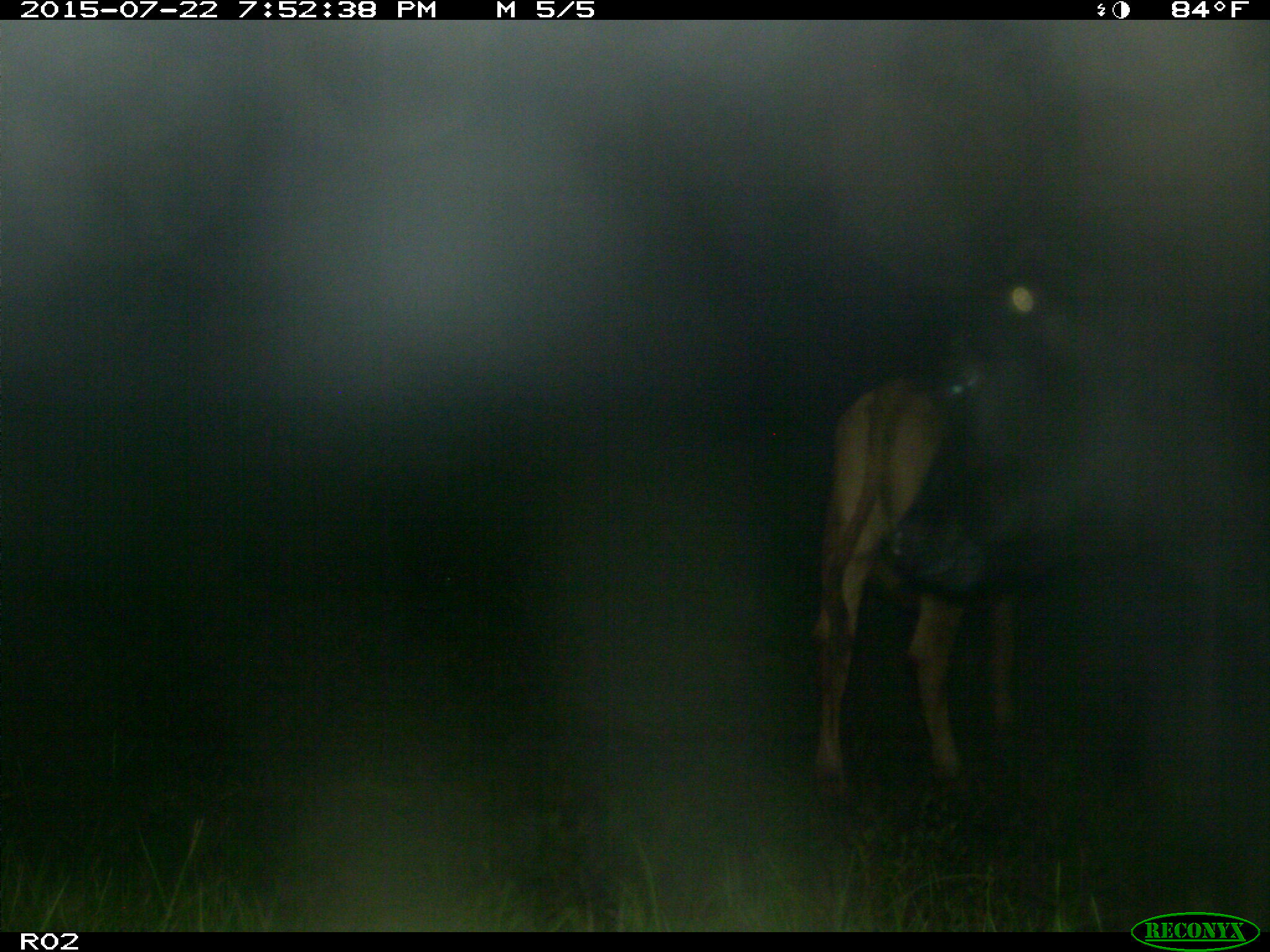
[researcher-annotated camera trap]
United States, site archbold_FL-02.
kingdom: Animalia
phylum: Chordata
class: Mammalia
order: Artiodactyla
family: Bovidae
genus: Bos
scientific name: Bos taurus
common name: domestic cow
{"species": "Bos taurus (domestic cow)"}